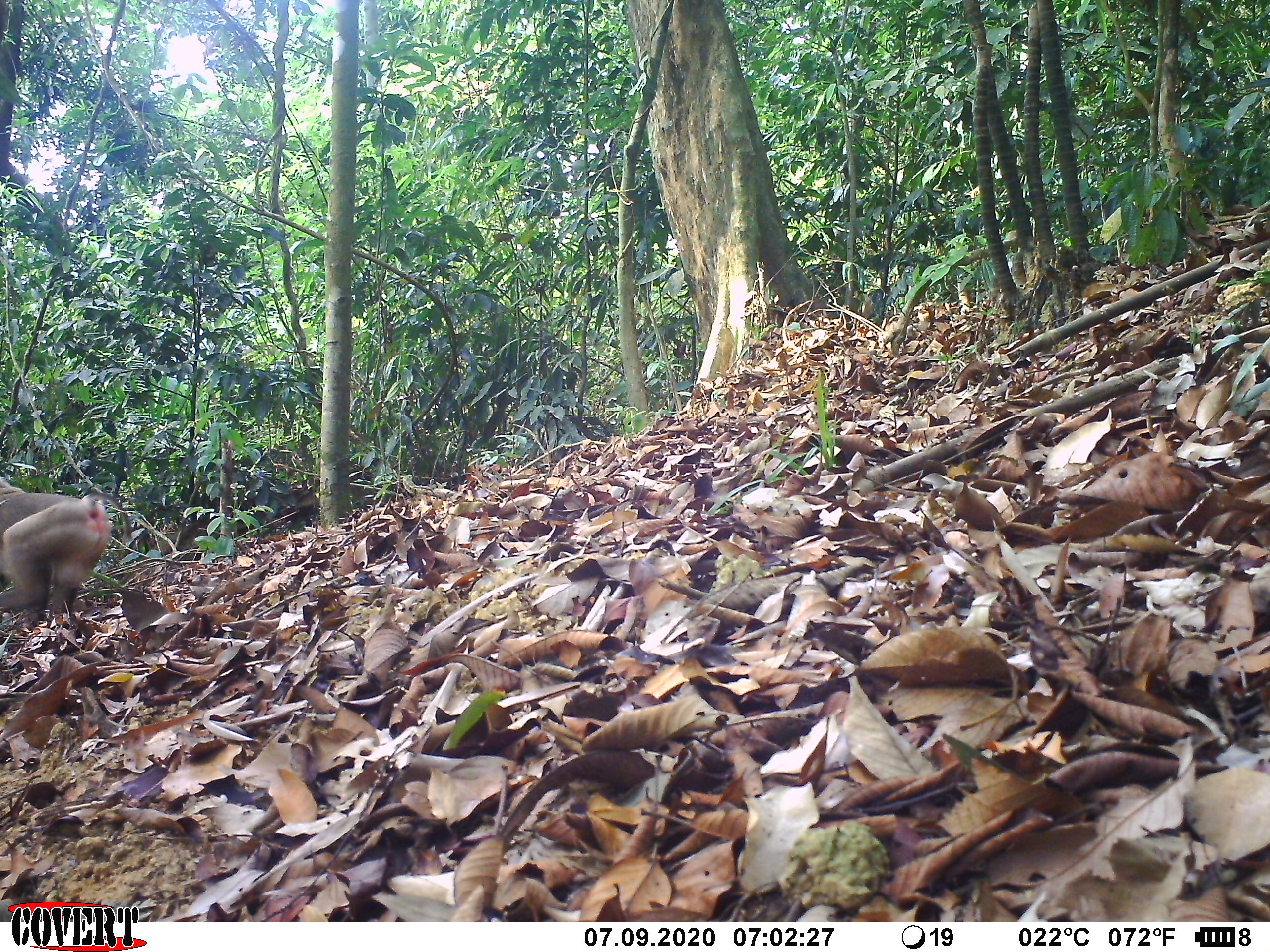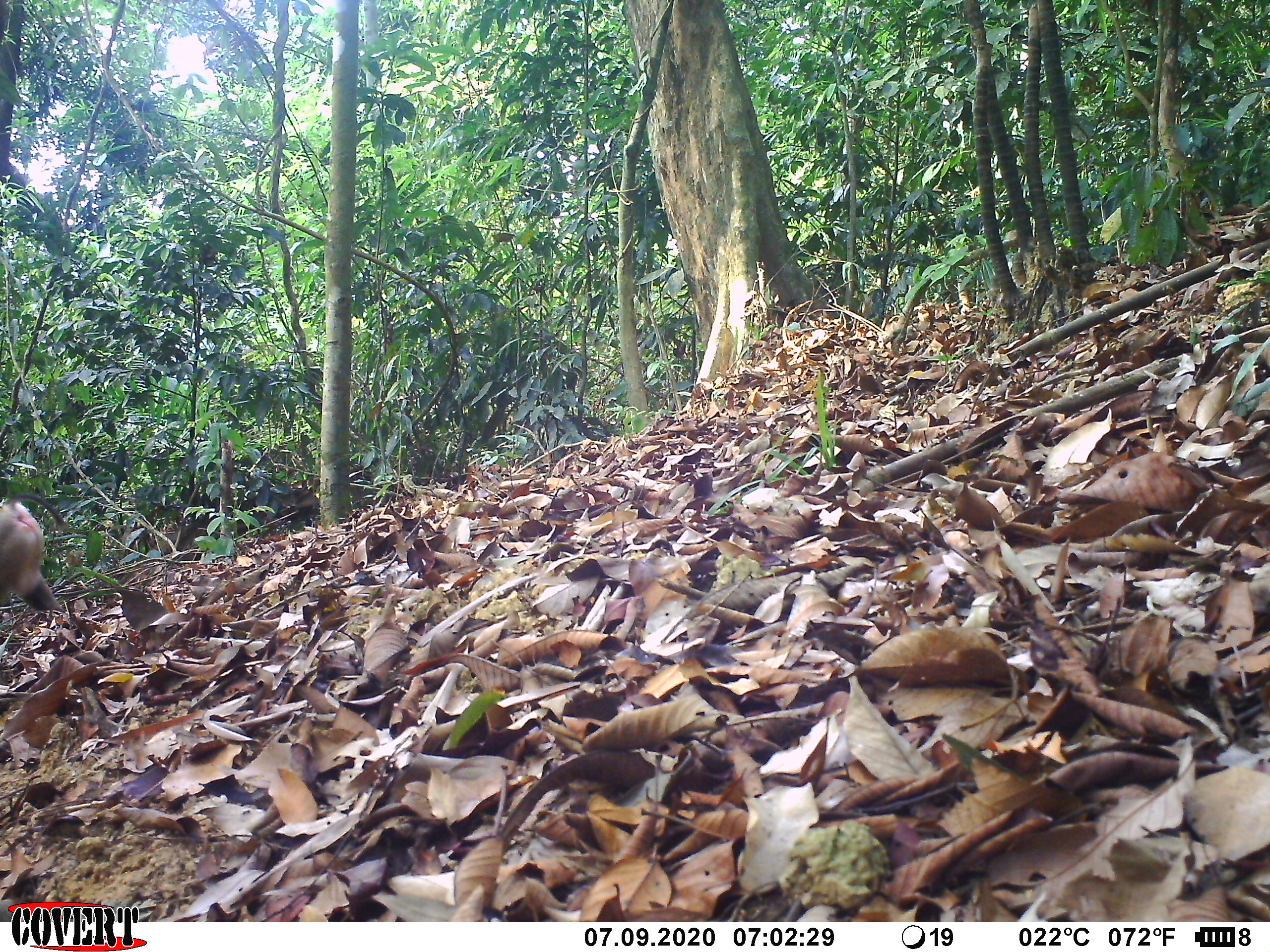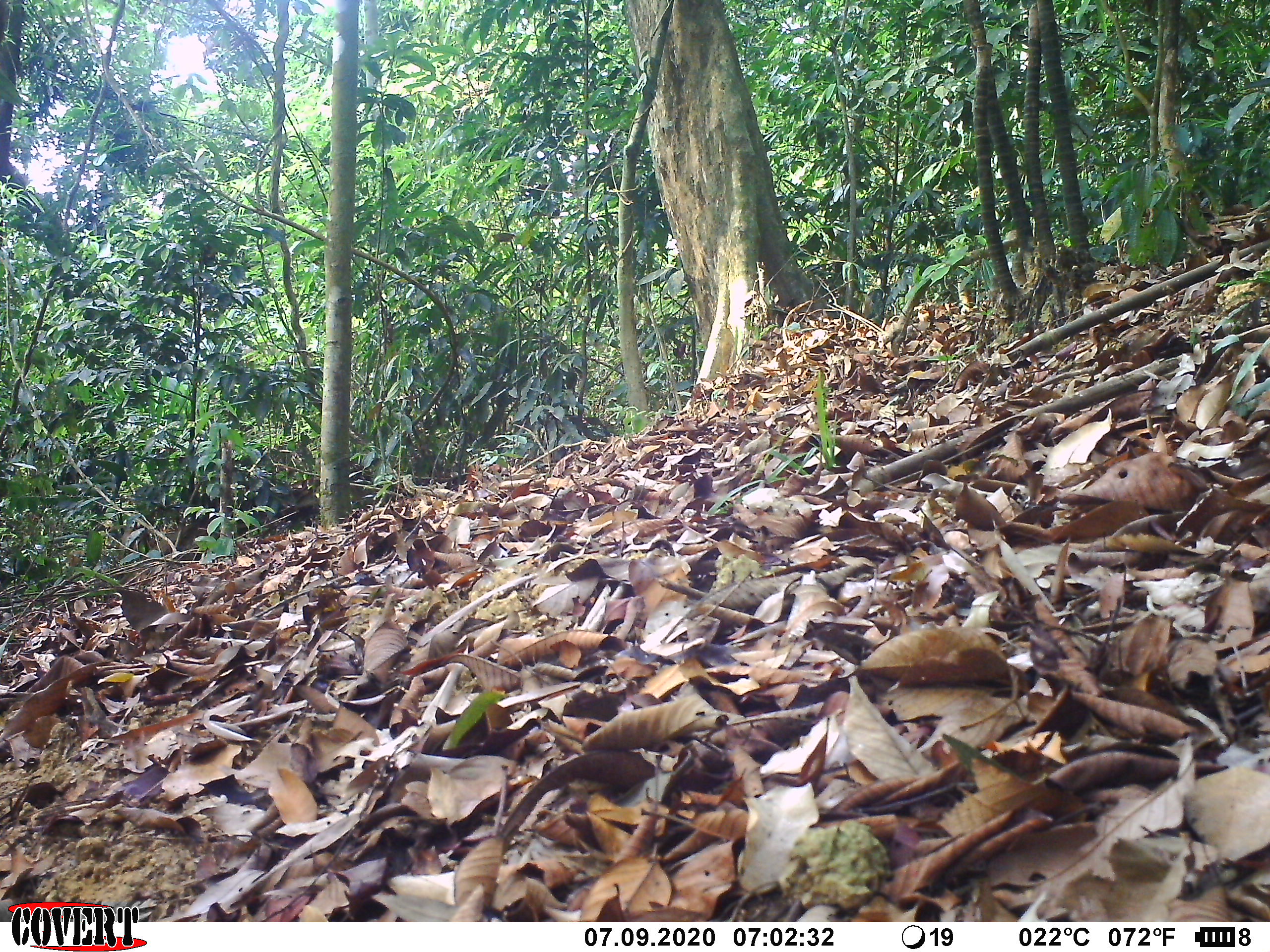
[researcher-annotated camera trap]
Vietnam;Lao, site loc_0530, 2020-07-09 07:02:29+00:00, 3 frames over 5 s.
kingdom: Animalia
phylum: Chordata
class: Mammalia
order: Primates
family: Cercopithecidae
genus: Macaca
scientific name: Macaca nemestrina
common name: pig-tailed macaque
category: pig tailed macaque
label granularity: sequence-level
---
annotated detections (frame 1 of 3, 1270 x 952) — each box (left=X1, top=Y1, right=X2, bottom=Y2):
pig tailed macaque: (left=0, top=475, right=132, bottom=615)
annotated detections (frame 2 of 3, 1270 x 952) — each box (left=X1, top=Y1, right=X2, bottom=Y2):
pig tailed macaque: (left=0, top=492, right=66, bottom=615)